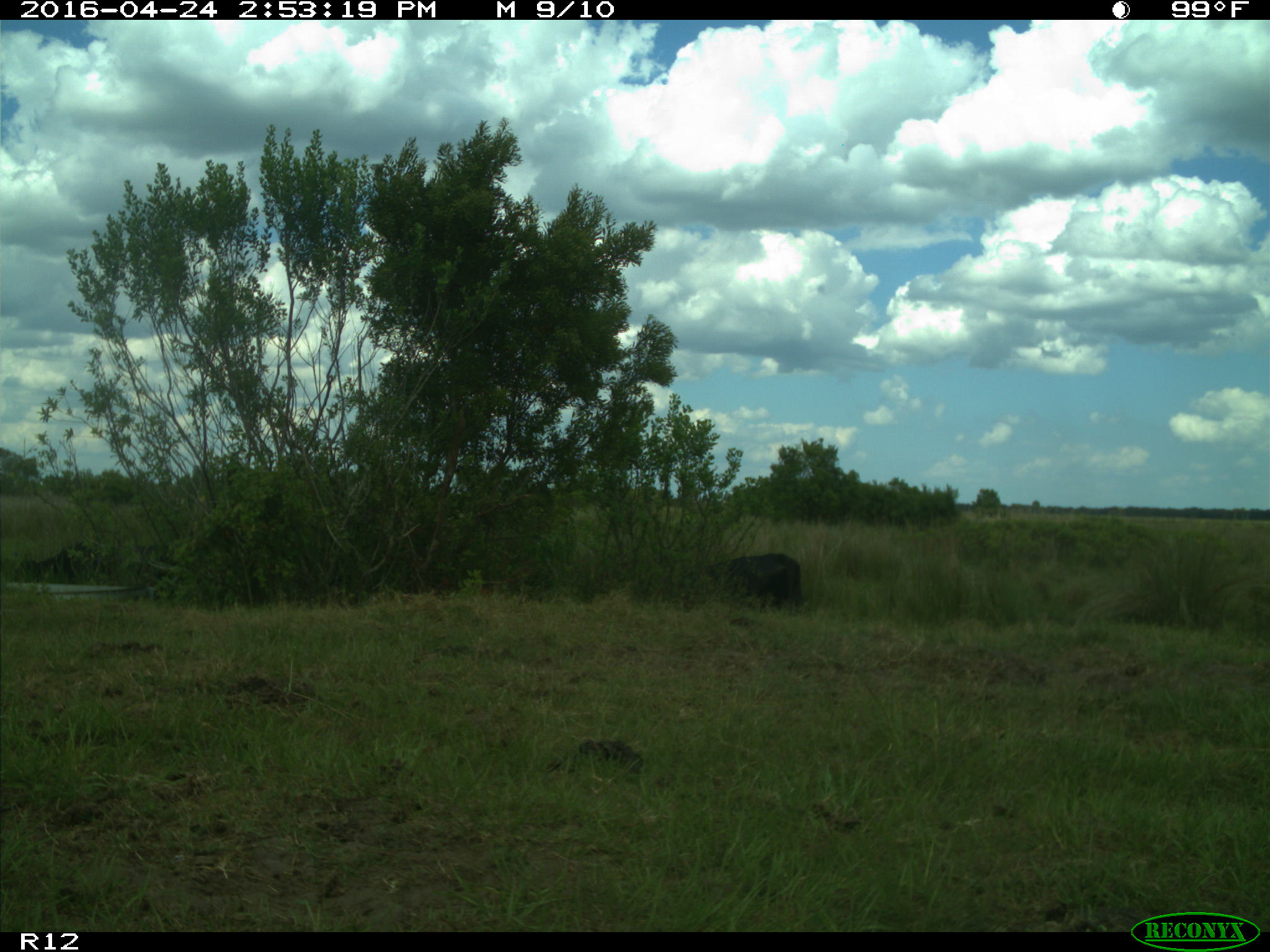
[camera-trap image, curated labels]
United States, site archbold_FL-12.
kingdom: Animalia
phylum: Chordata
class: Mammalia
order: Artiodactyla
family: Bovidae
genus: Bos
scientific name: Bos taurus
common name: domestic cow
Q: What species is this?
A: Bos taurus (domestic cow).